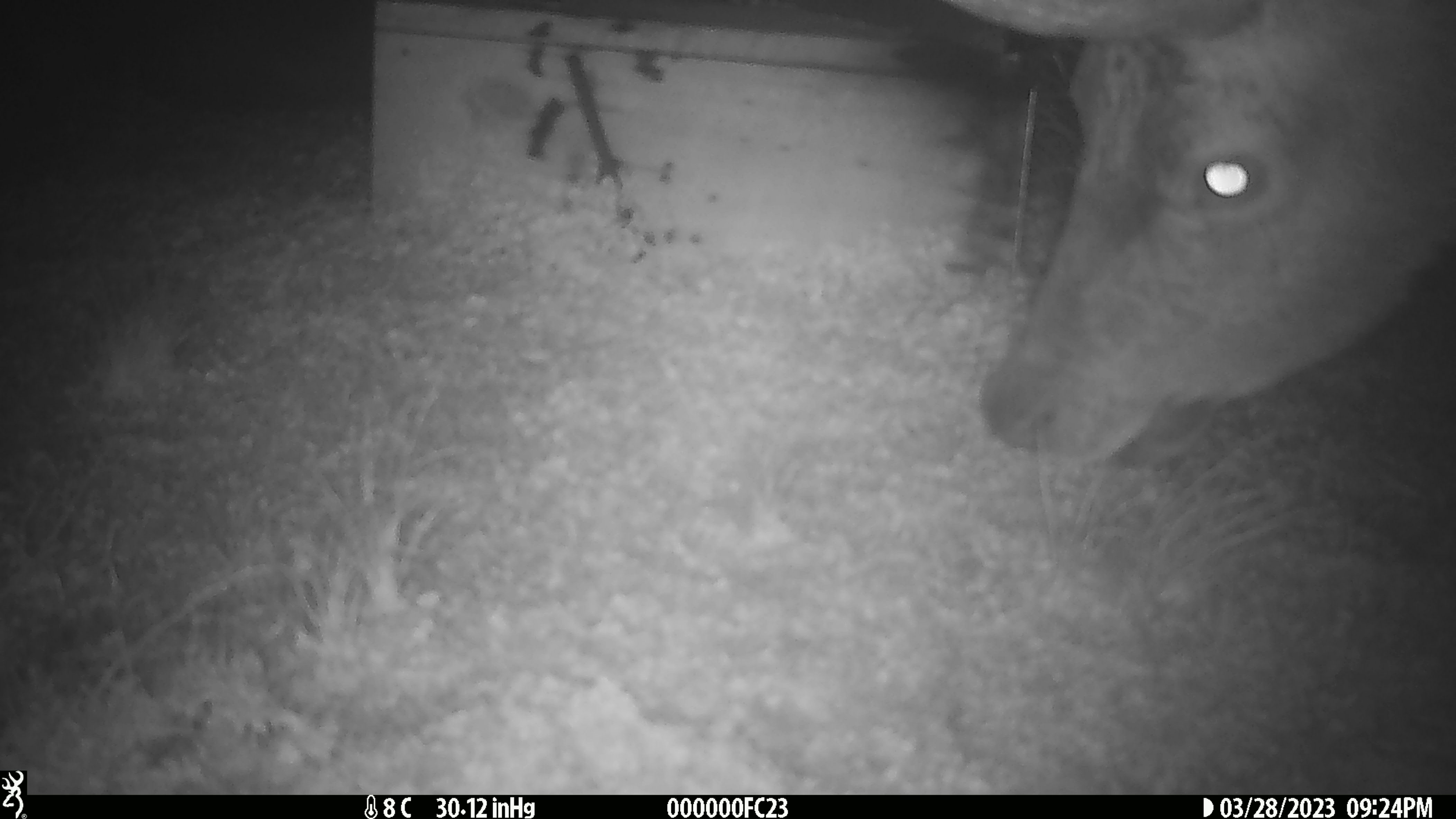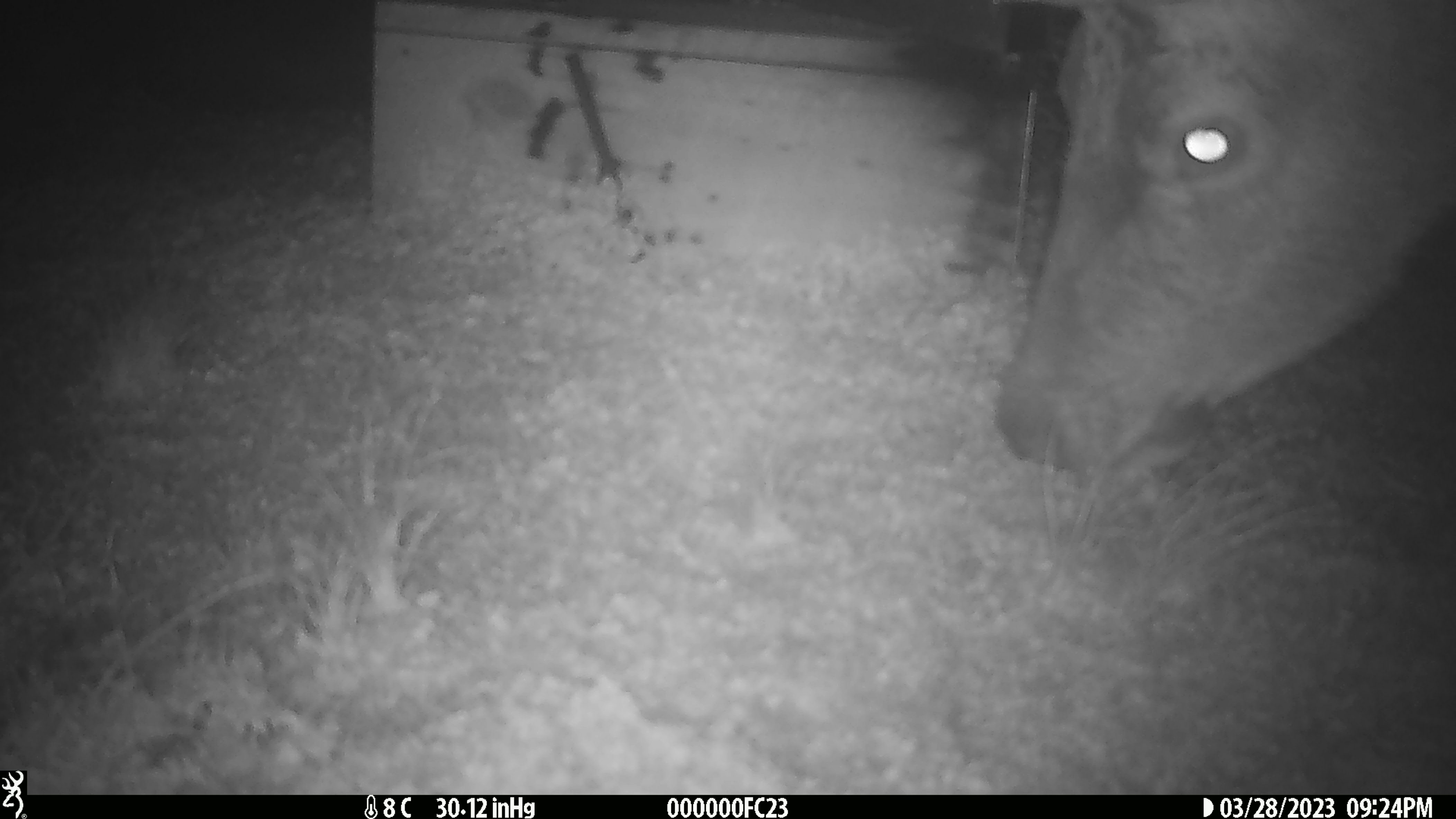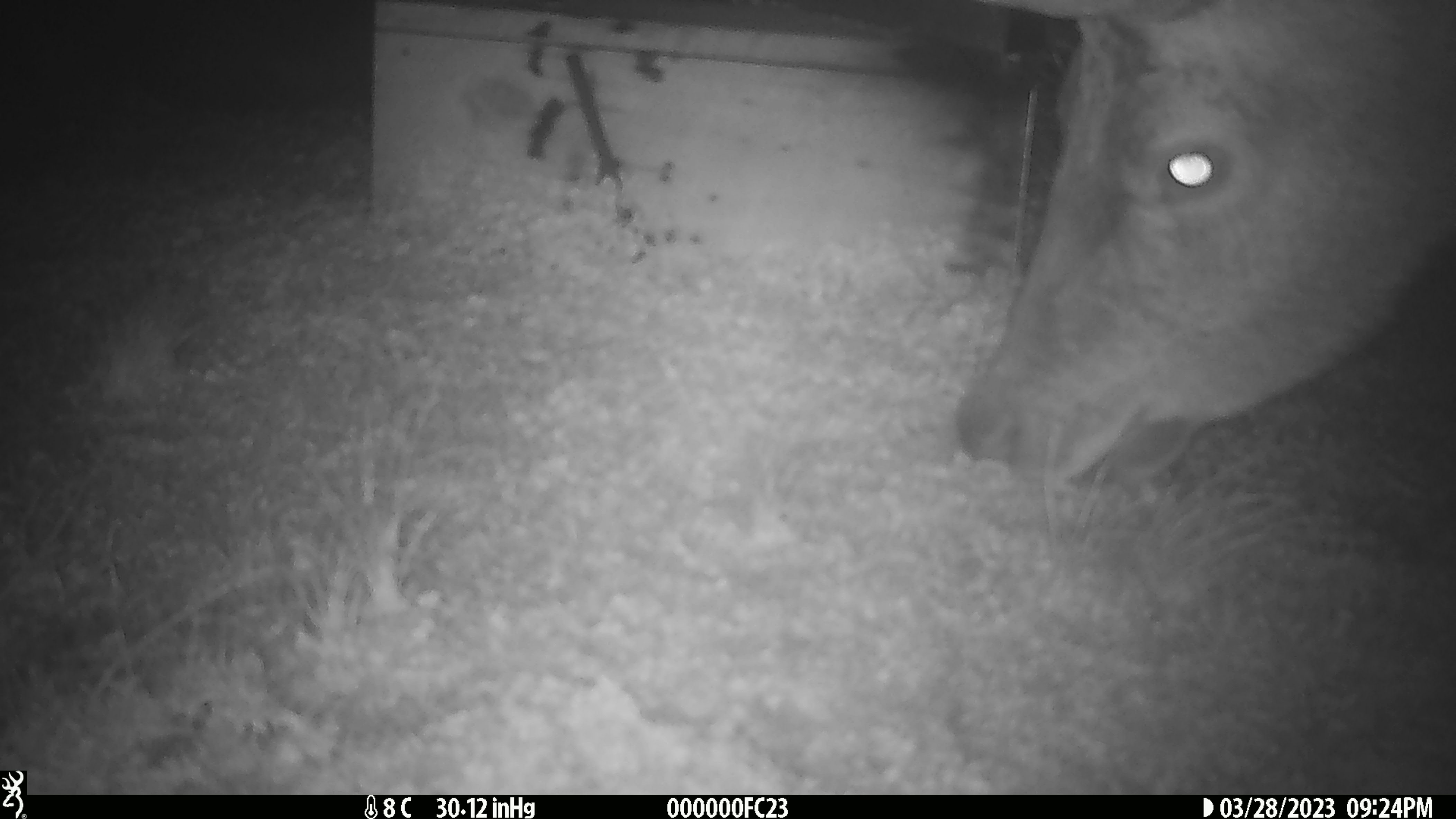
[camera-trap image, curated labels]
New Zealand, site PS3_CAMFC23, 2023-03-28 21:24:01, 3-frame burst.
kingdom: Animalia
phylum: Chordata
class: Mammalia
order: Artiodactyla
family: Cervidae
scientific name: Cervidae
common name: deer